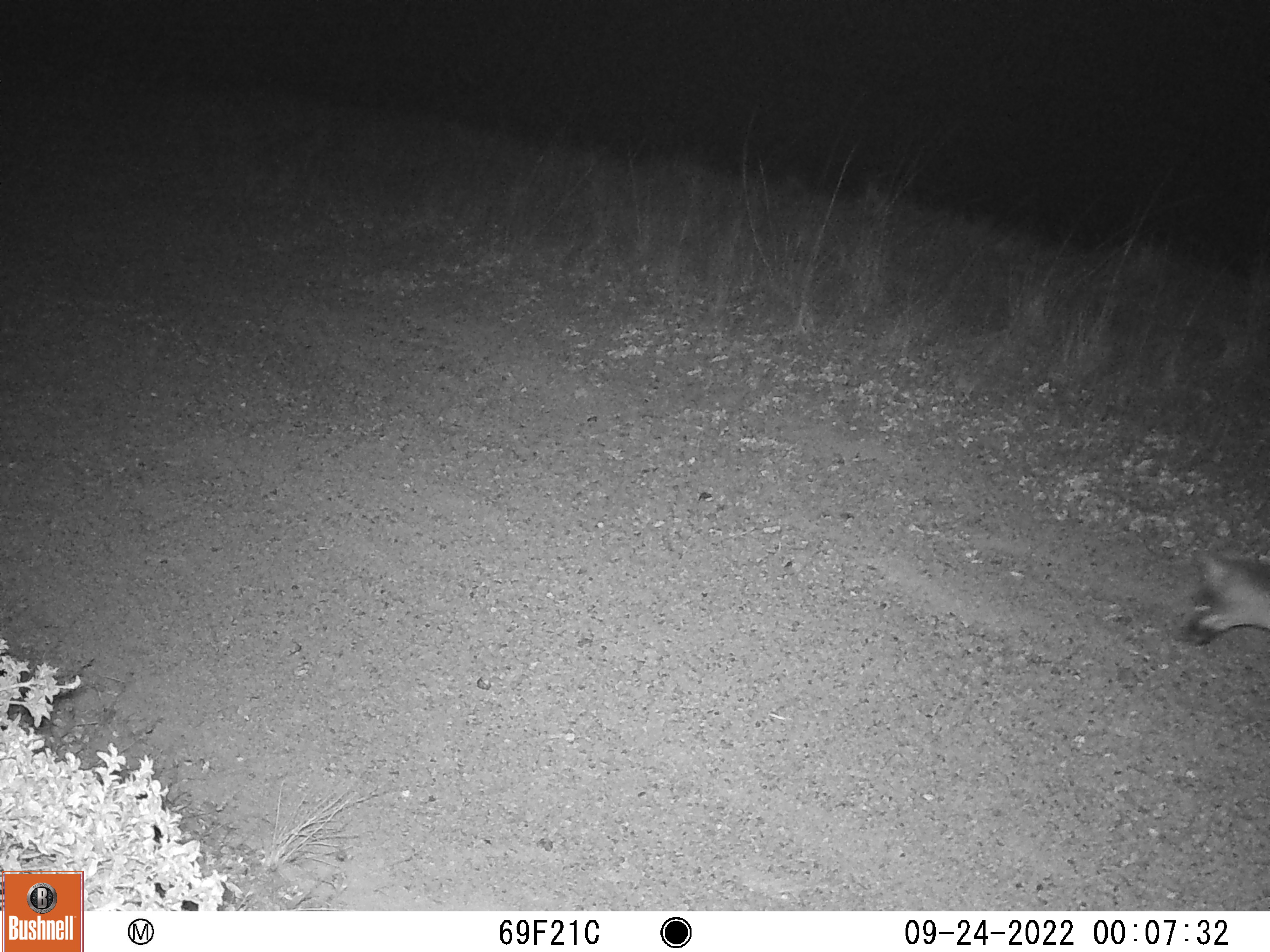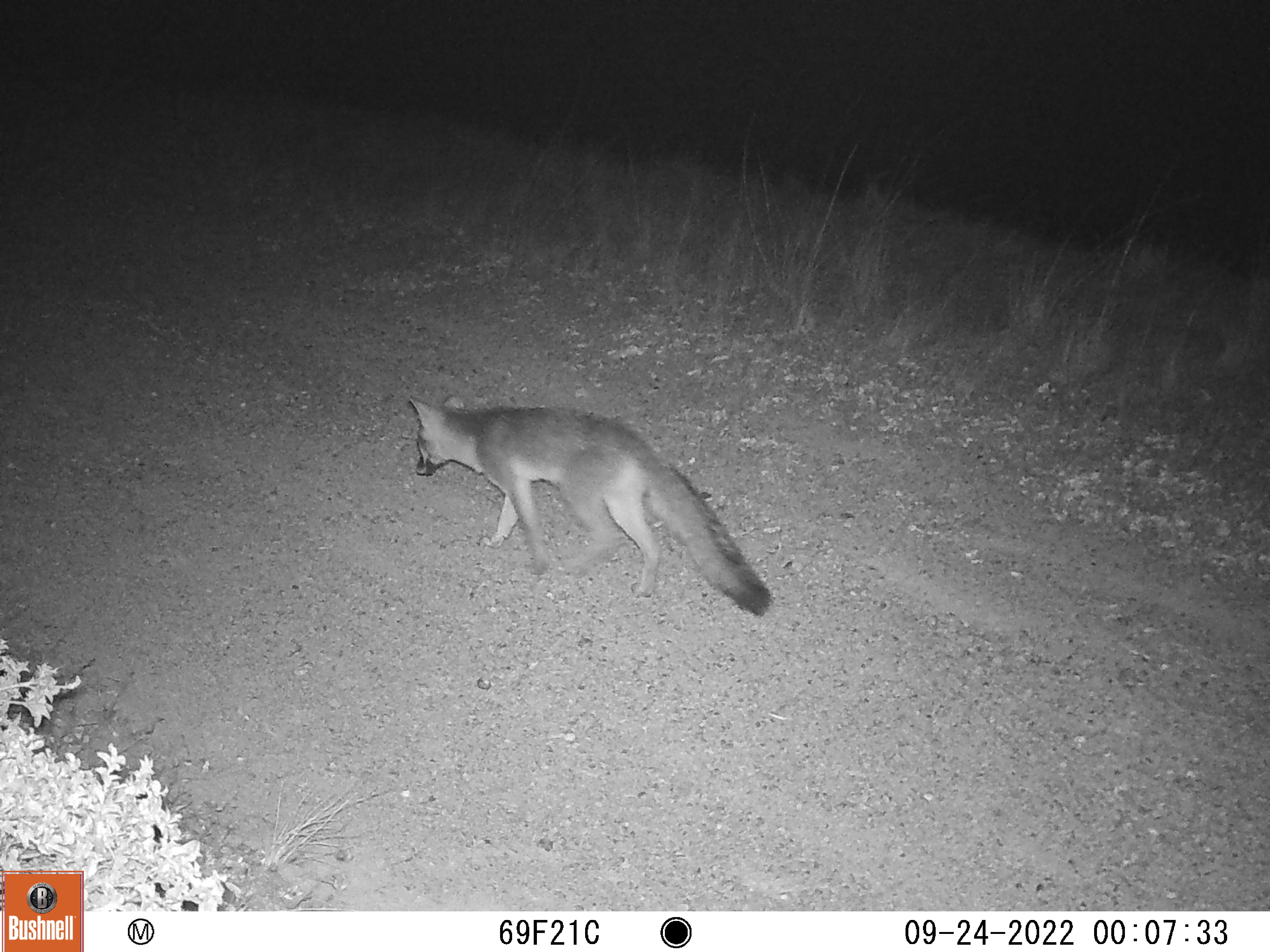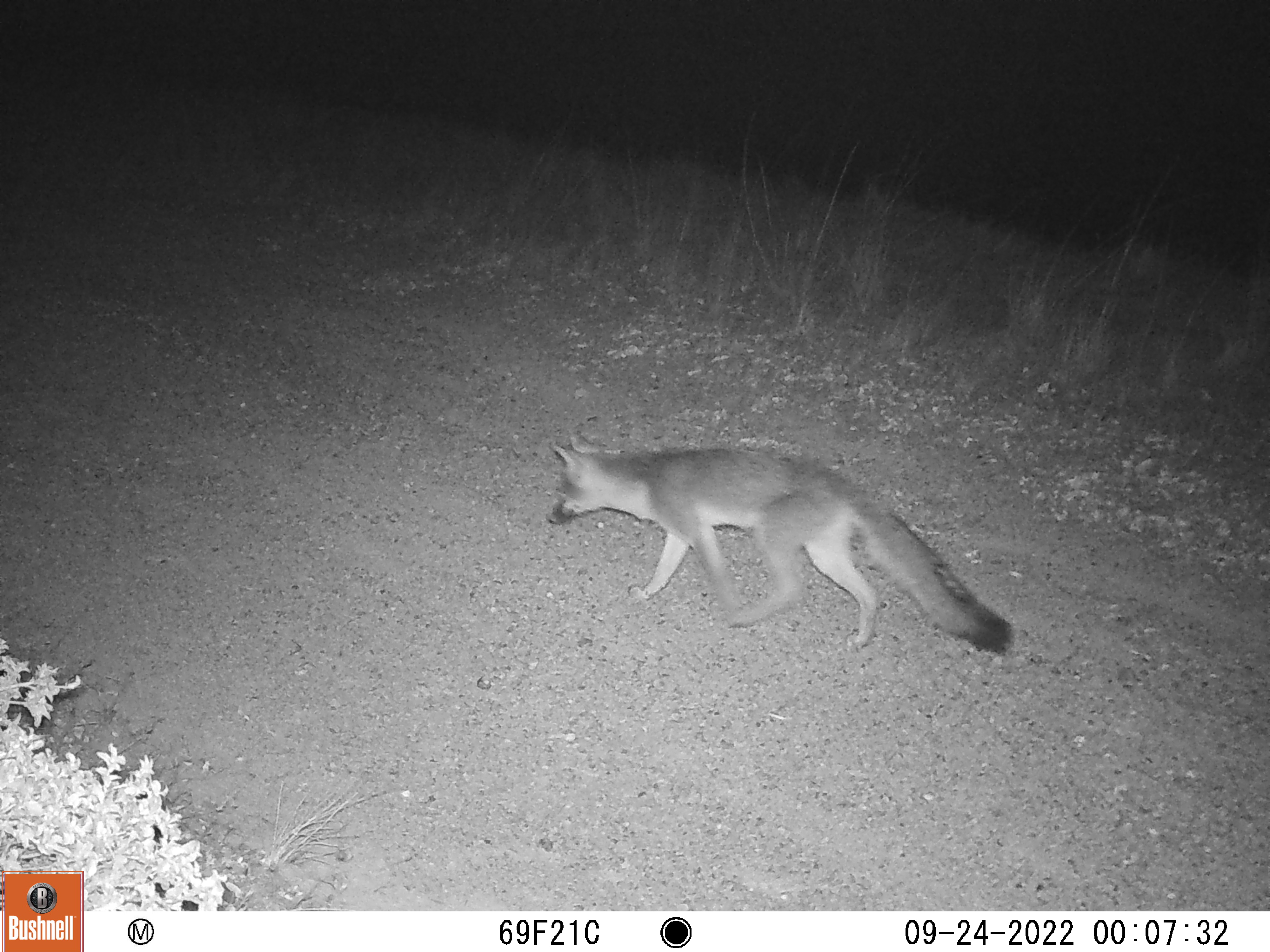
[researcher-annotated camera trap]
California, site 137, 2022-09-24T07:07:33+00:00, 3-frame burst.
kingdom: Animalia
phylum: Chordata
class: Mammalia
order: Carnivora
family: Canidae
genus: Urocyon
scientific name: Urocyon cinereoargenteus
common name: gray fox